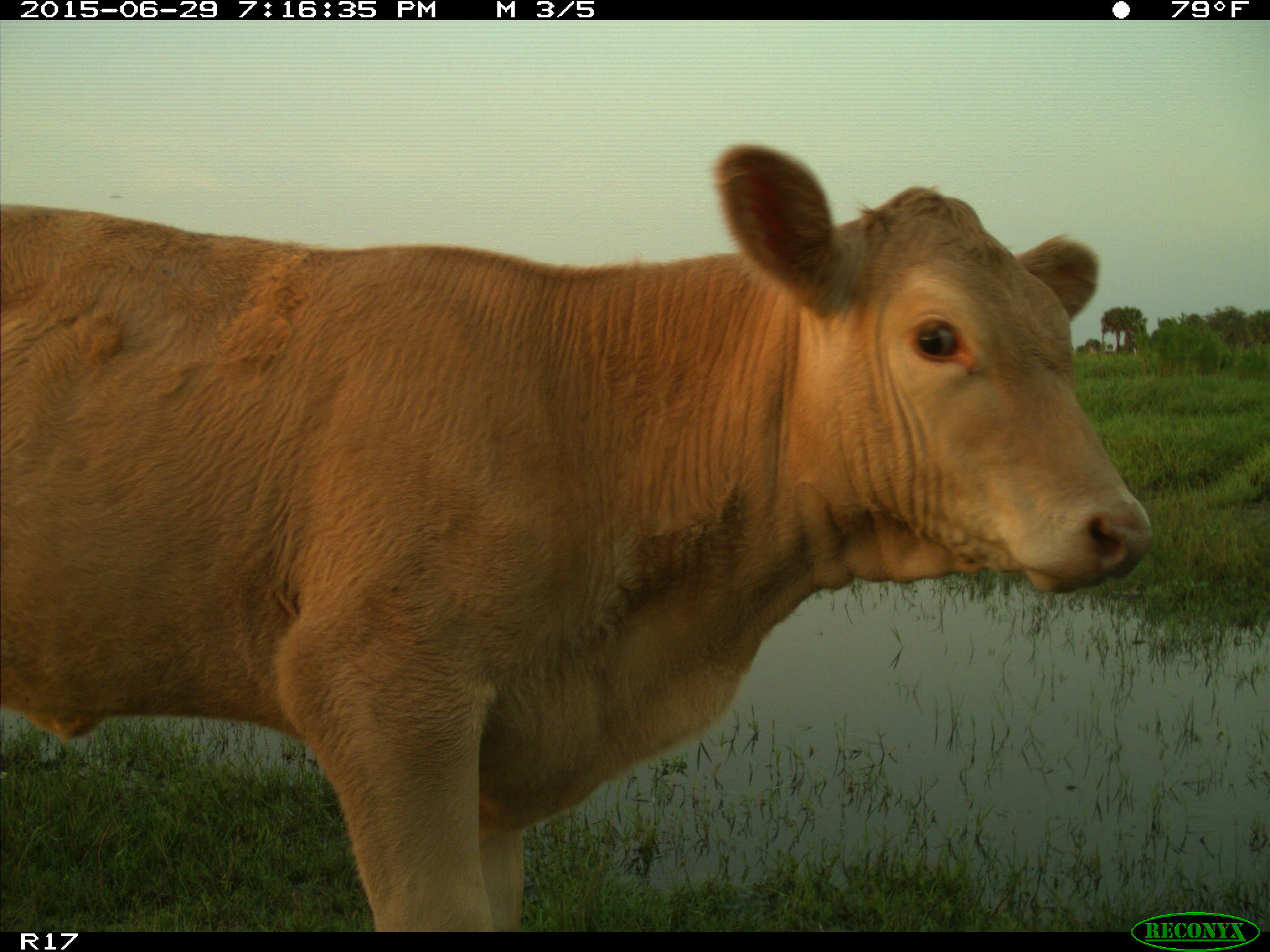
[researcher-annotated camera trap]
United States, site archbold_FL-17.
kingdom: Animalia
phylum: Chordata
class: Mammalia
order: Artiodactyla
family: Bovidae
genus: Bos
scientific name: Bos taurus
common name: domestic cow